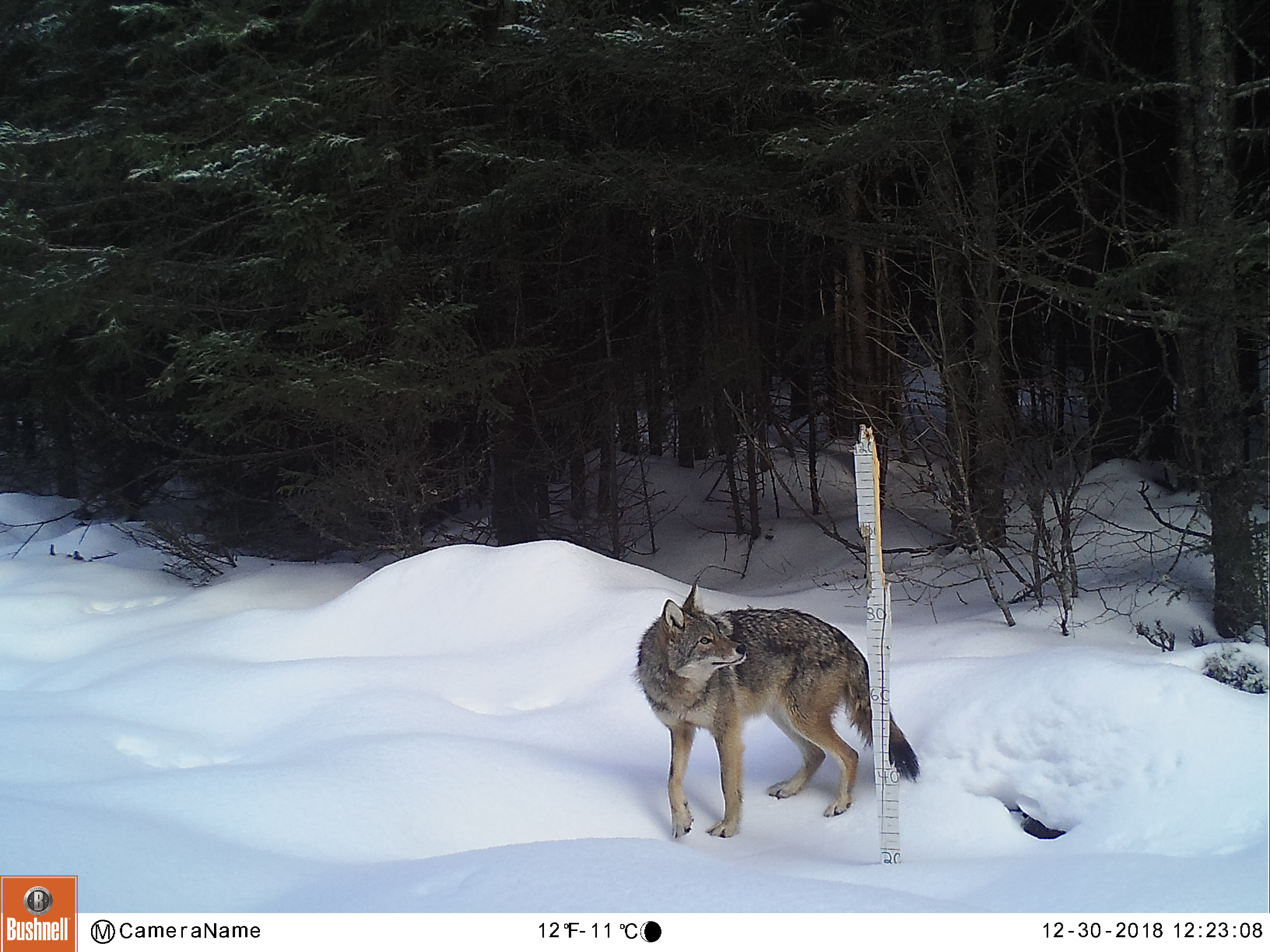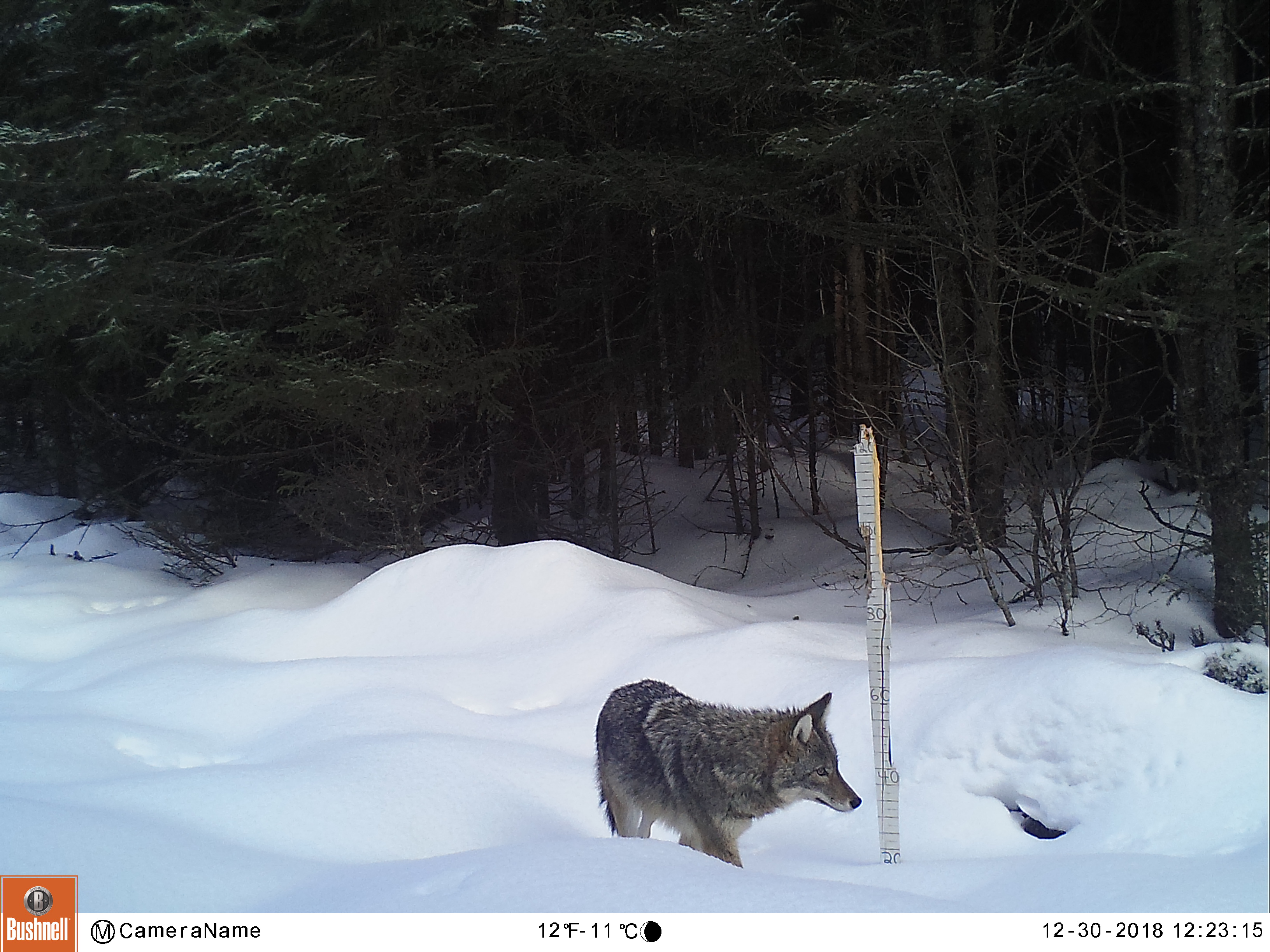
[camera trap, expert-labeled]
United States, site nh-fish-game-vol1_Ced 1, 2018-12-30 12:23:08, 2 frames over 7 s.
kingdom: Animalia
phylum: Chordata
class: Mammalia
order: Carnivora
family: Canidae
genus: Canis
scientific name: Canis latrans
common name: coyote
Coyote (Canis latrans).